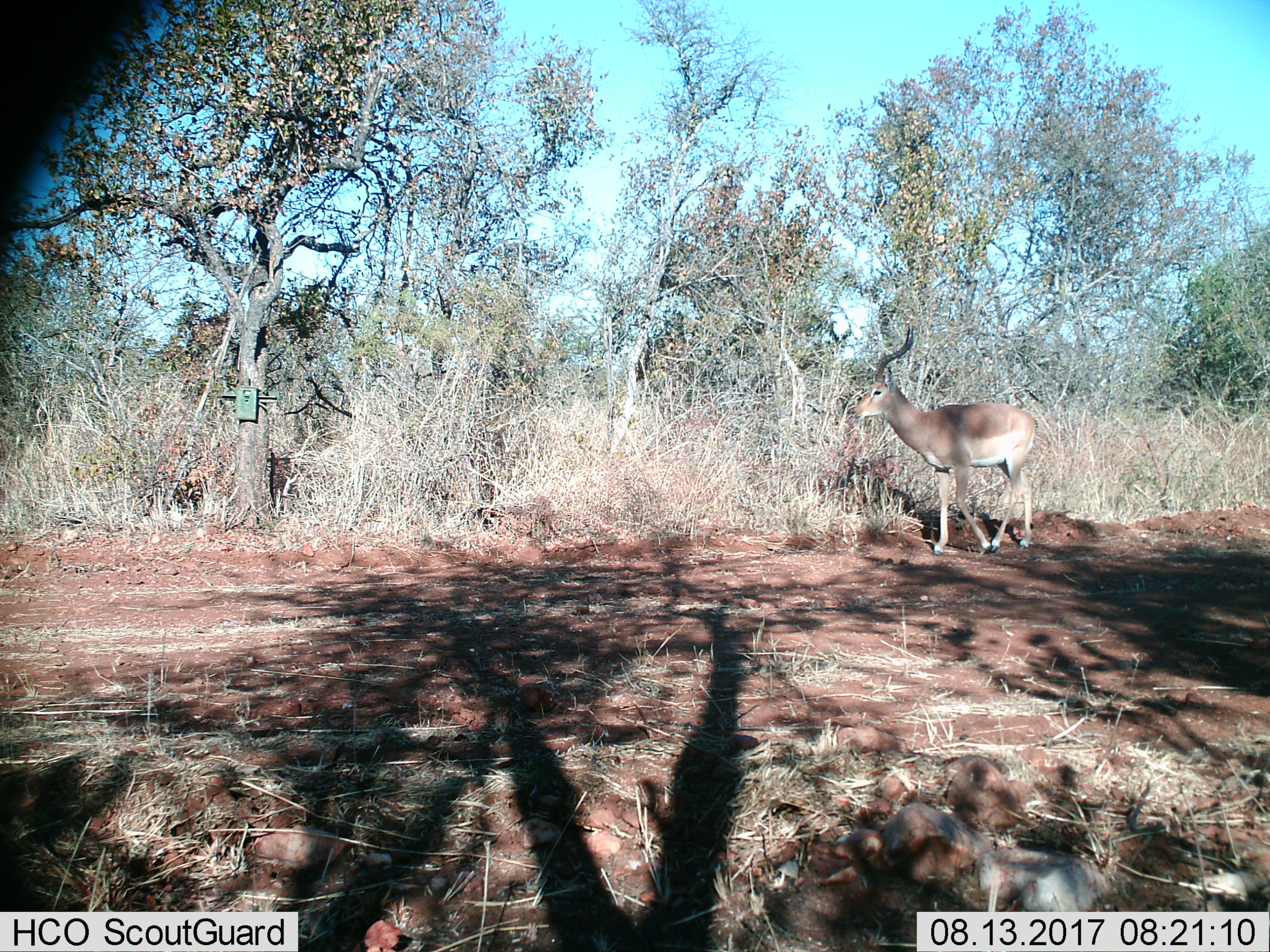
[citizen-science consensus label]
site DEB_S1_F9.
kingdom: Animalia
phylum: Chordata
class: Mammalia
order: Artiodactyla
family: Bovidae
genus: Aepyceros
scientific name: Aepyceros melampus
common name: impala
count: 1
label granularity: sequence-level